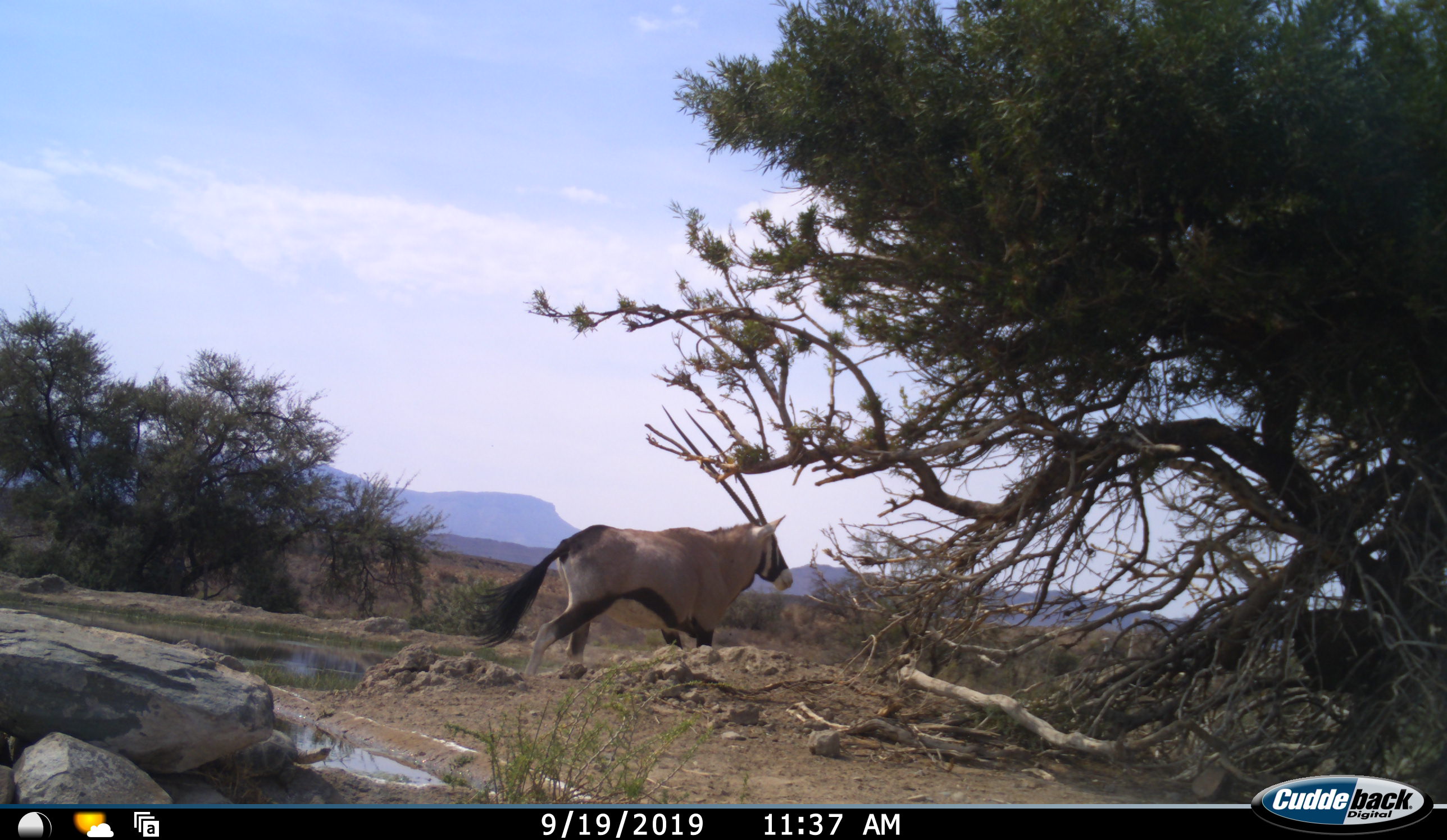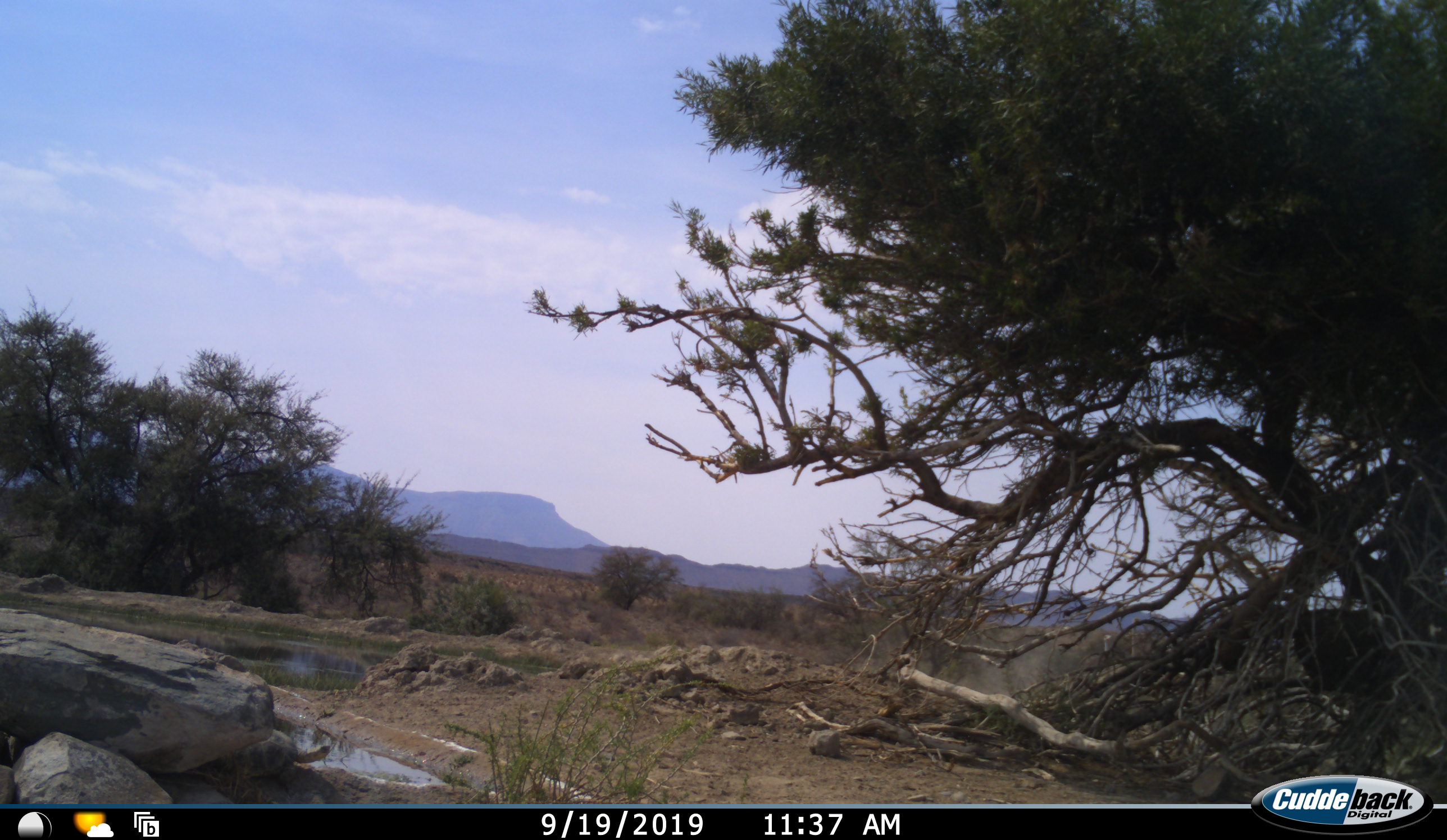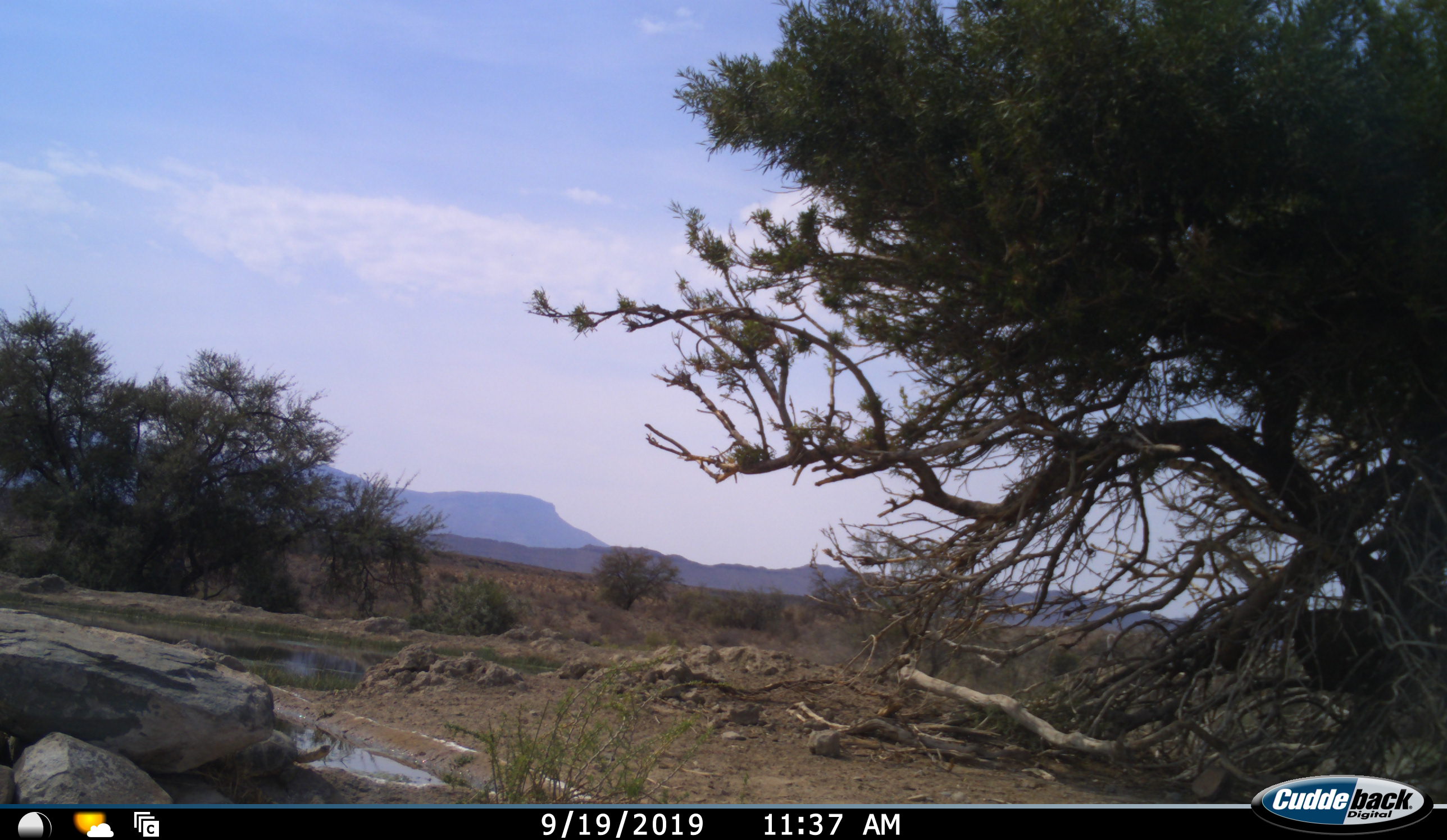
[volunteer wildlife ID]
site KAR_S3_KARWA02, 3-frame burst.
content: unidentified animal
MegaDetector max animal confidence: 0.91